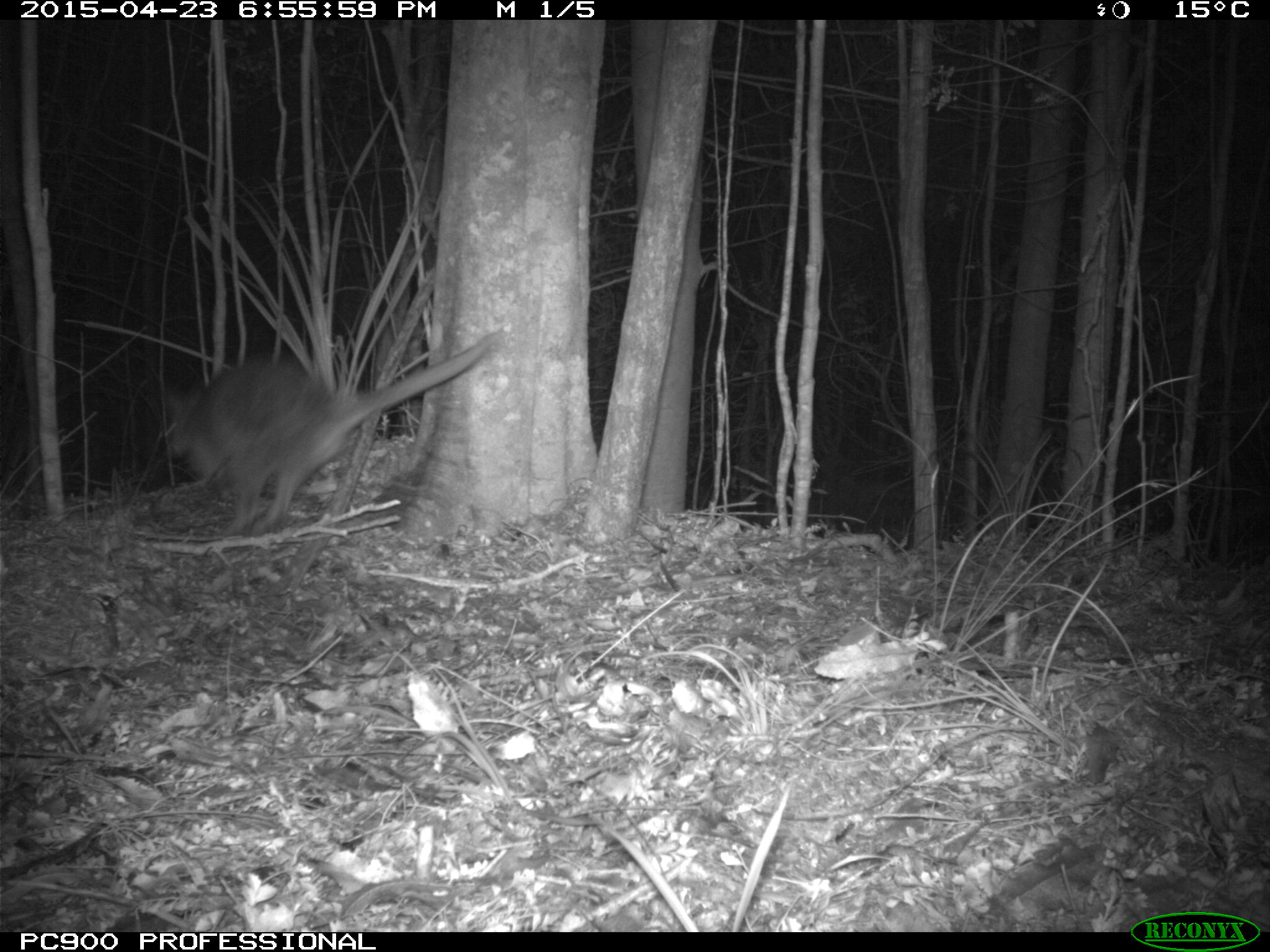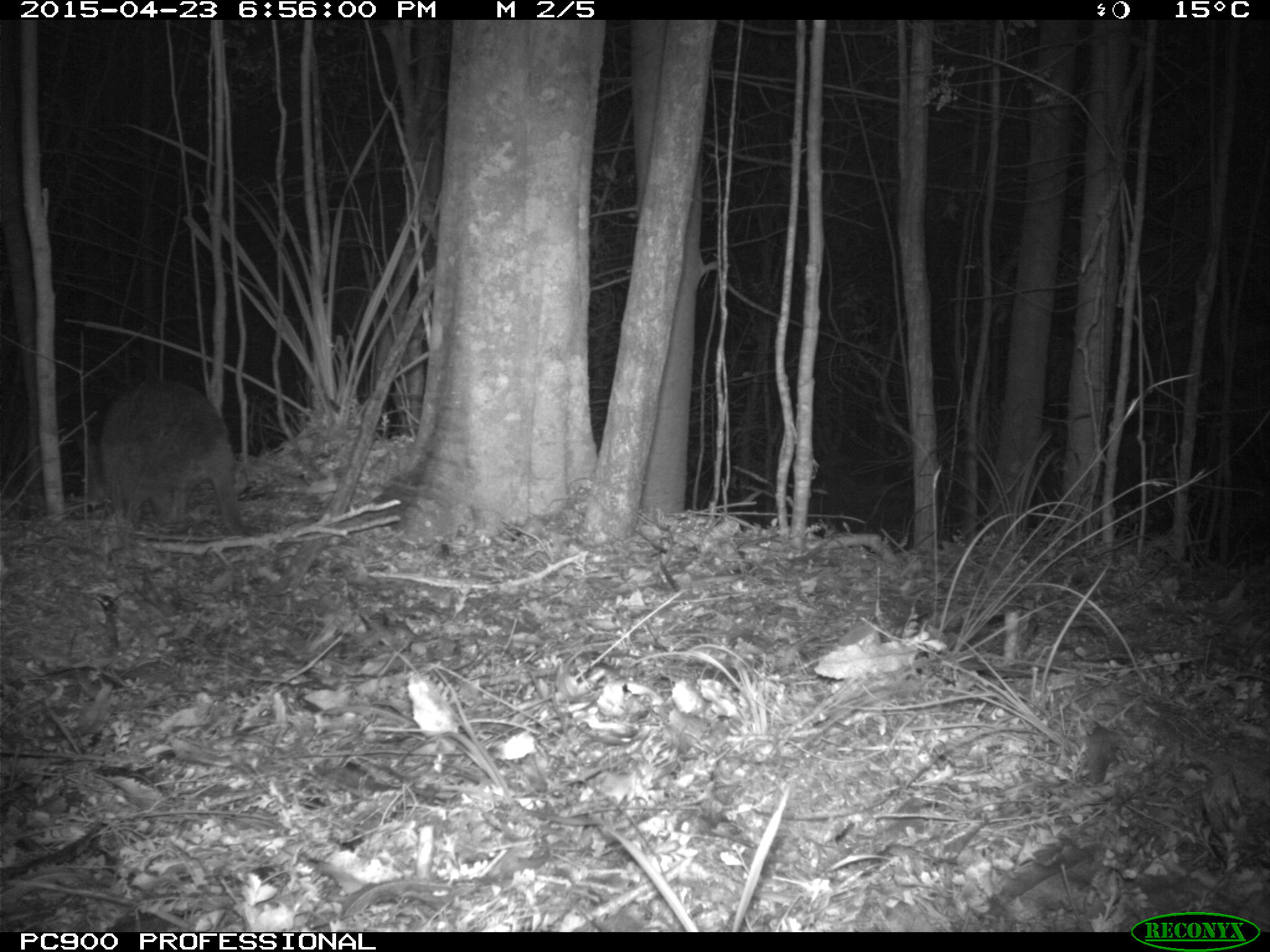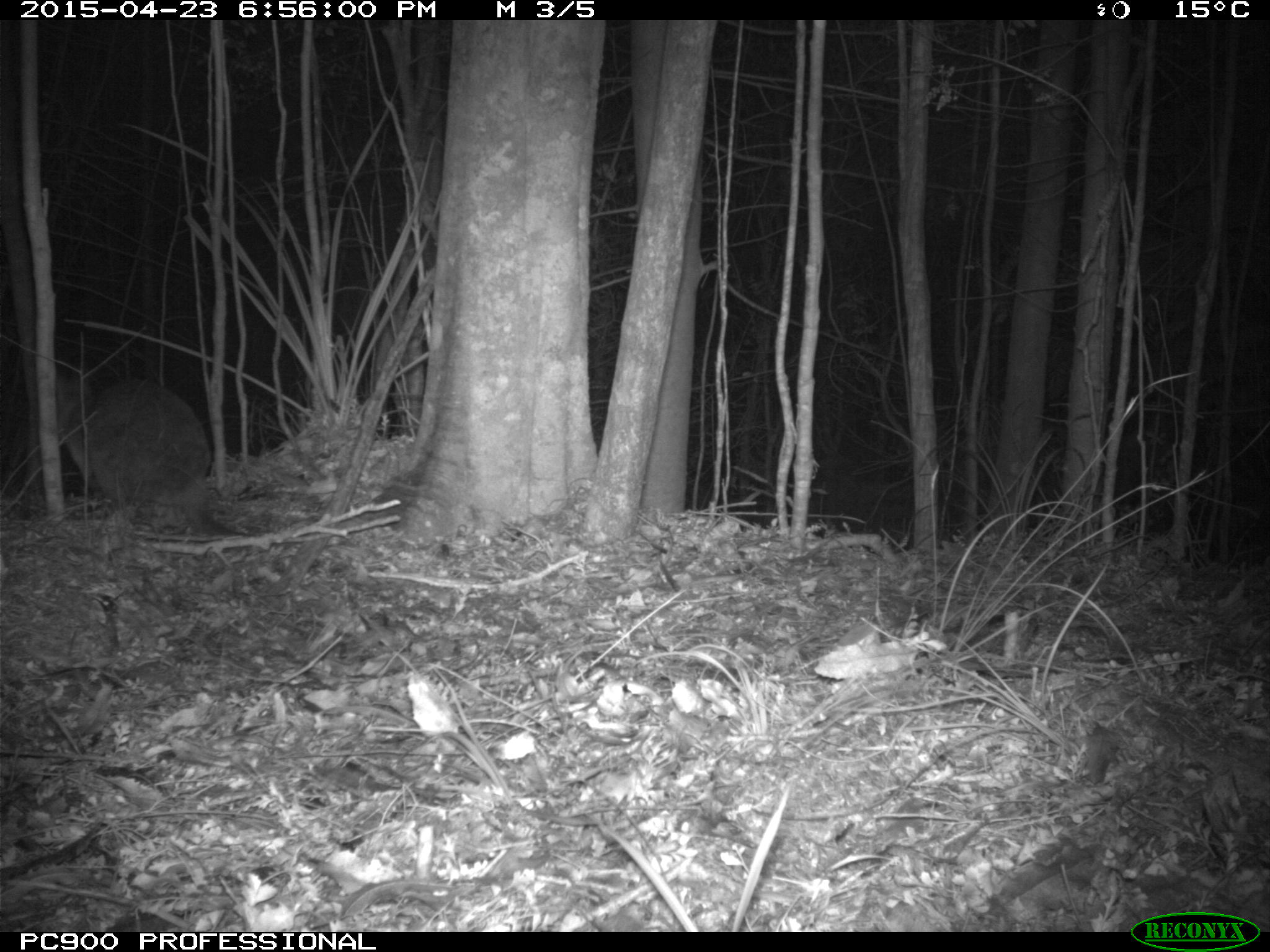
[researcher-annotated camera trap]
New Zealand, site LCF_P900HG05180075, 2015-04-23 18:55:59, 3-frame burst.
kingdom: Animalia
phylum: Chordata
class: Mammalia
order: Diprotodontia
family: Macropodidae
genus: Notamacropus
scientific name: Notamacropus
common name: wallaby